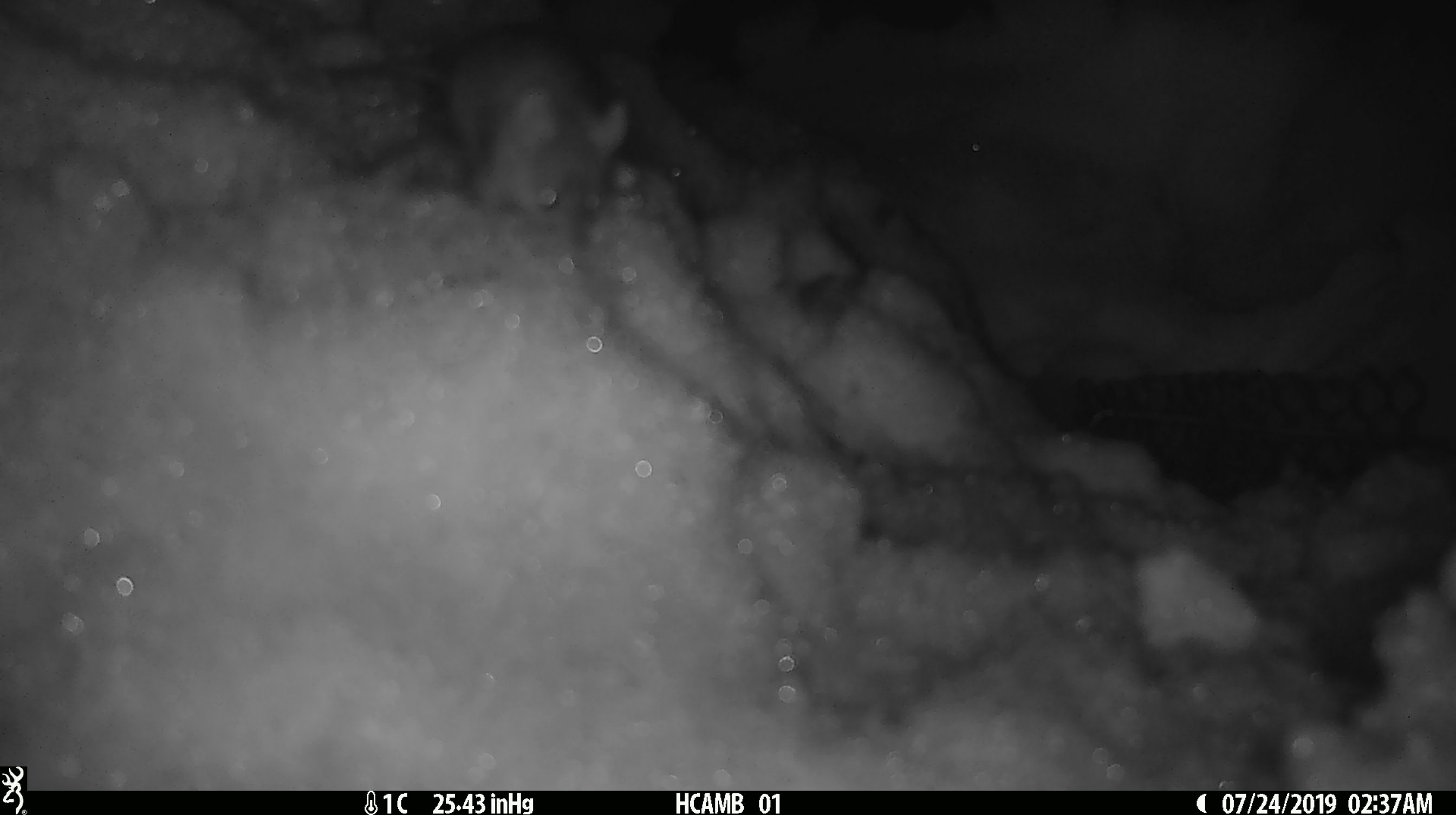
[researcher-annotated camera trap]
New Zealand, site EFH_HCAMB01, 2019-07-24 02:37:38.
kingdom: Animalia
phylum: Chordata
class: Mammalia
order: Rodentia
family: Muridae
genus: Mus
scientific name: Mus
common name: mouse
Mouse (Mus).